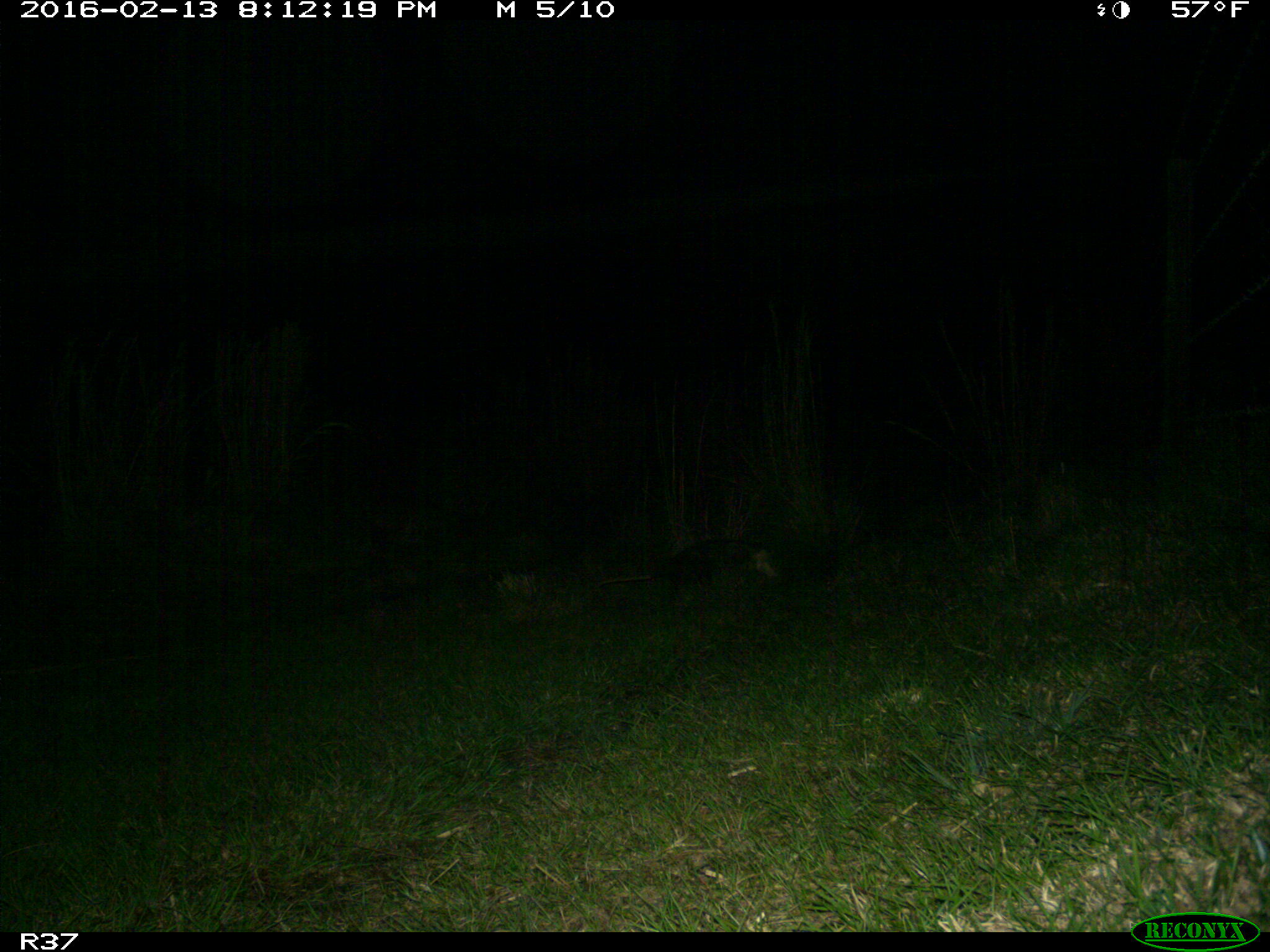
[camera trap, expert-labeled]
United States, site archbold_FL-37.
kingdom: Animalia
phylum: Chordata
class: Mammalia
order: Didelphimorphia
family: Didelphidae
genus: Didelphis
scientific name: Didelphis virginiana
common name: virginia opossum